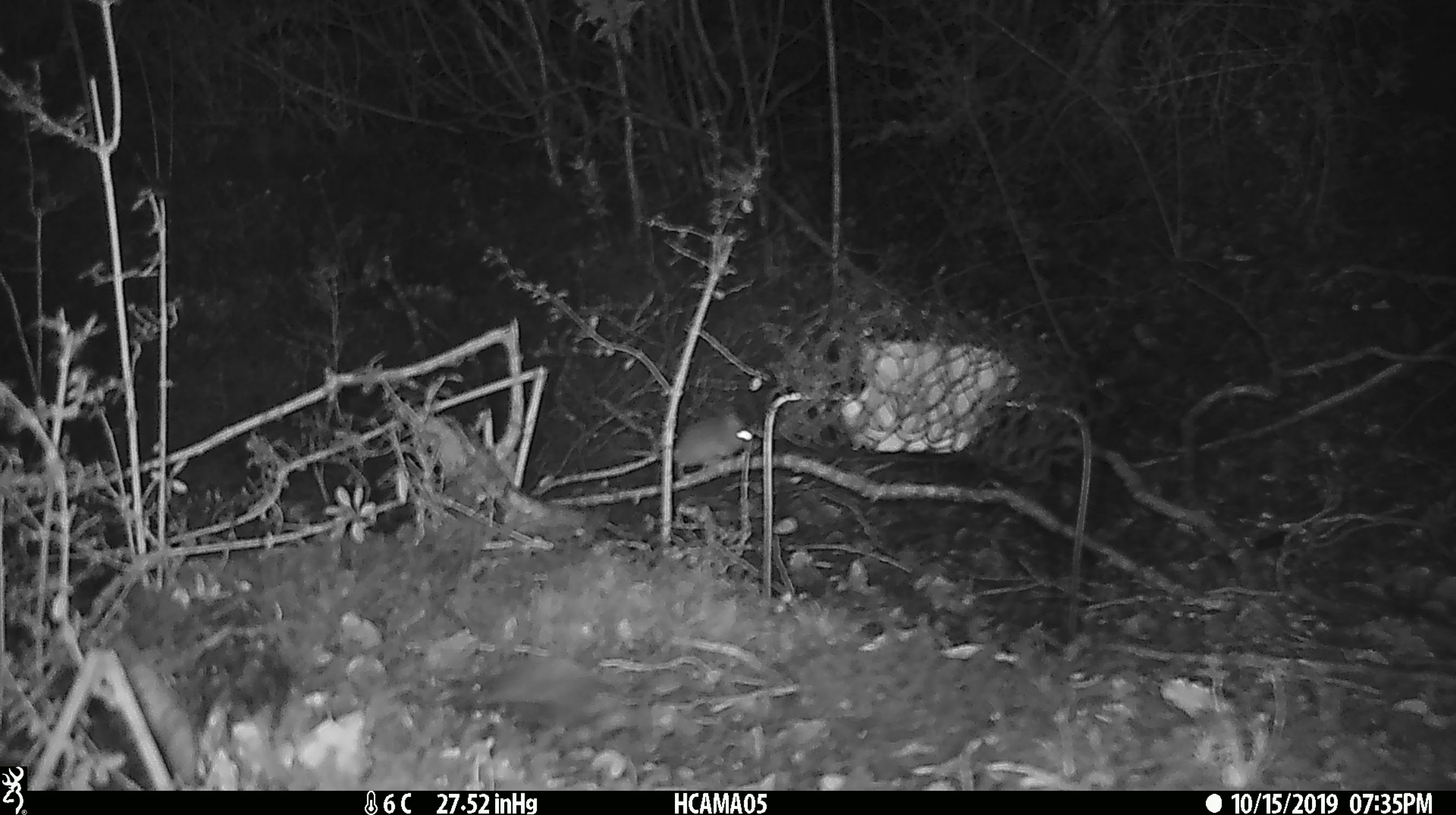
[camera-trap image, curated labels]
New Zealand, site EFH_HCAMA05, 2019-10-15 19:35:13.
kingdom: Animalia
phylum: Chordata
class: Mammalia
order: Rodentia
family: Muridae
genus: Mus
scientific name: Mus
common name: mouse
Mouse (Mus).